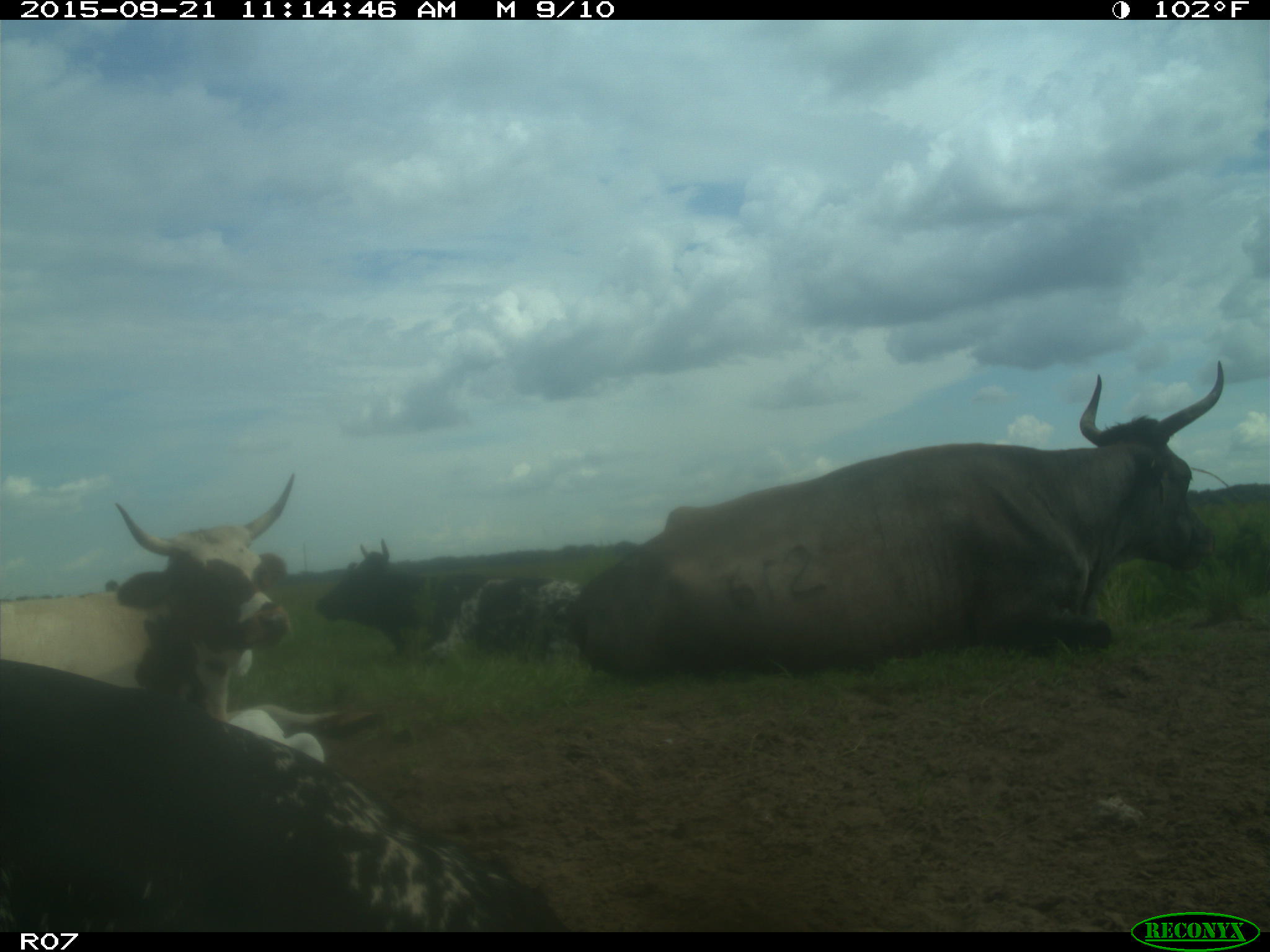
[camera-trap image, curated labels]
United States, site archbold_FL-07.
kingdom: Animalia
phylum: Chordata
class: Mammalia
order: Artiodactyla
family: Bovidae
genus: Bos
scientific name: Bos taurus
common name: domestic cow